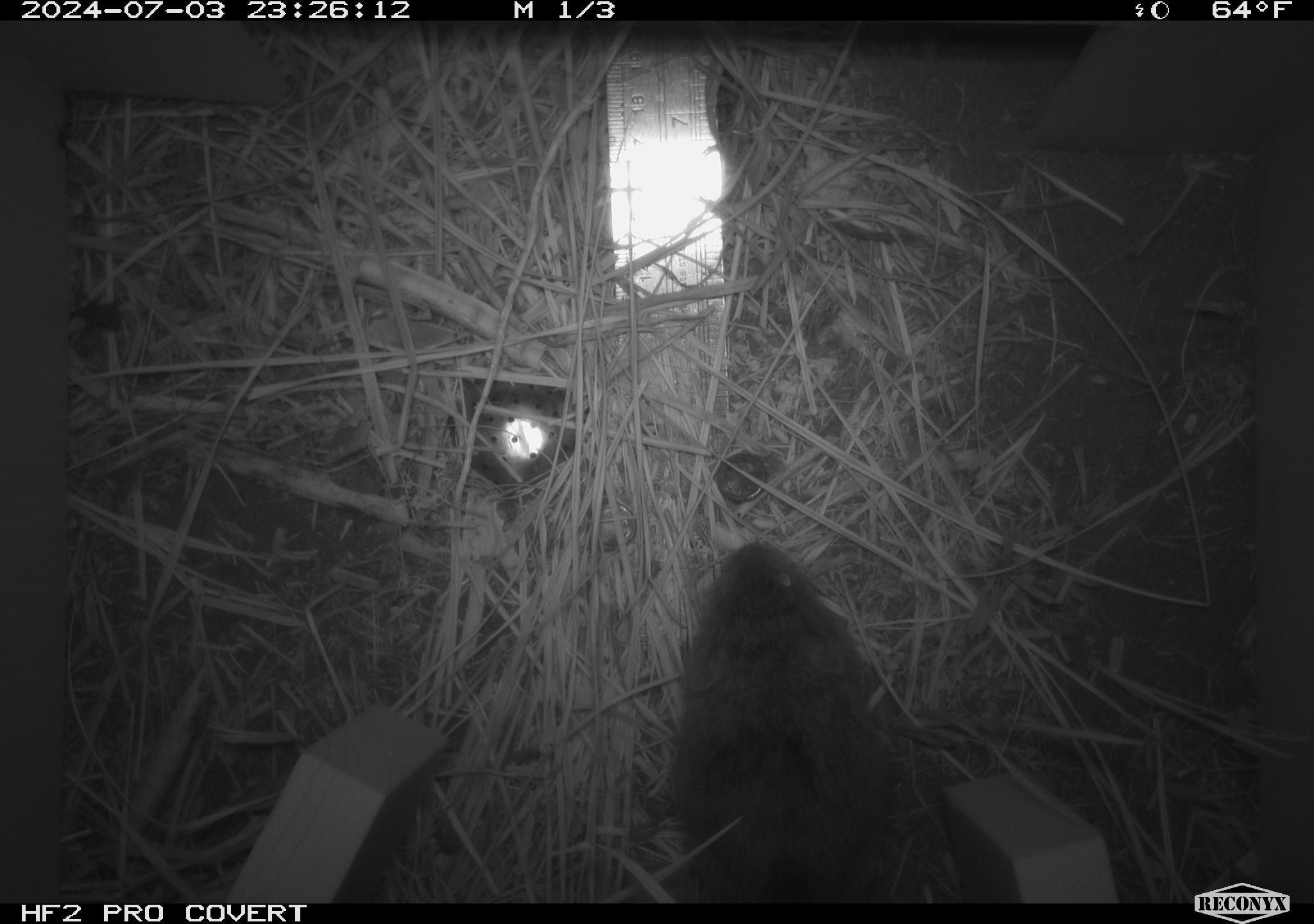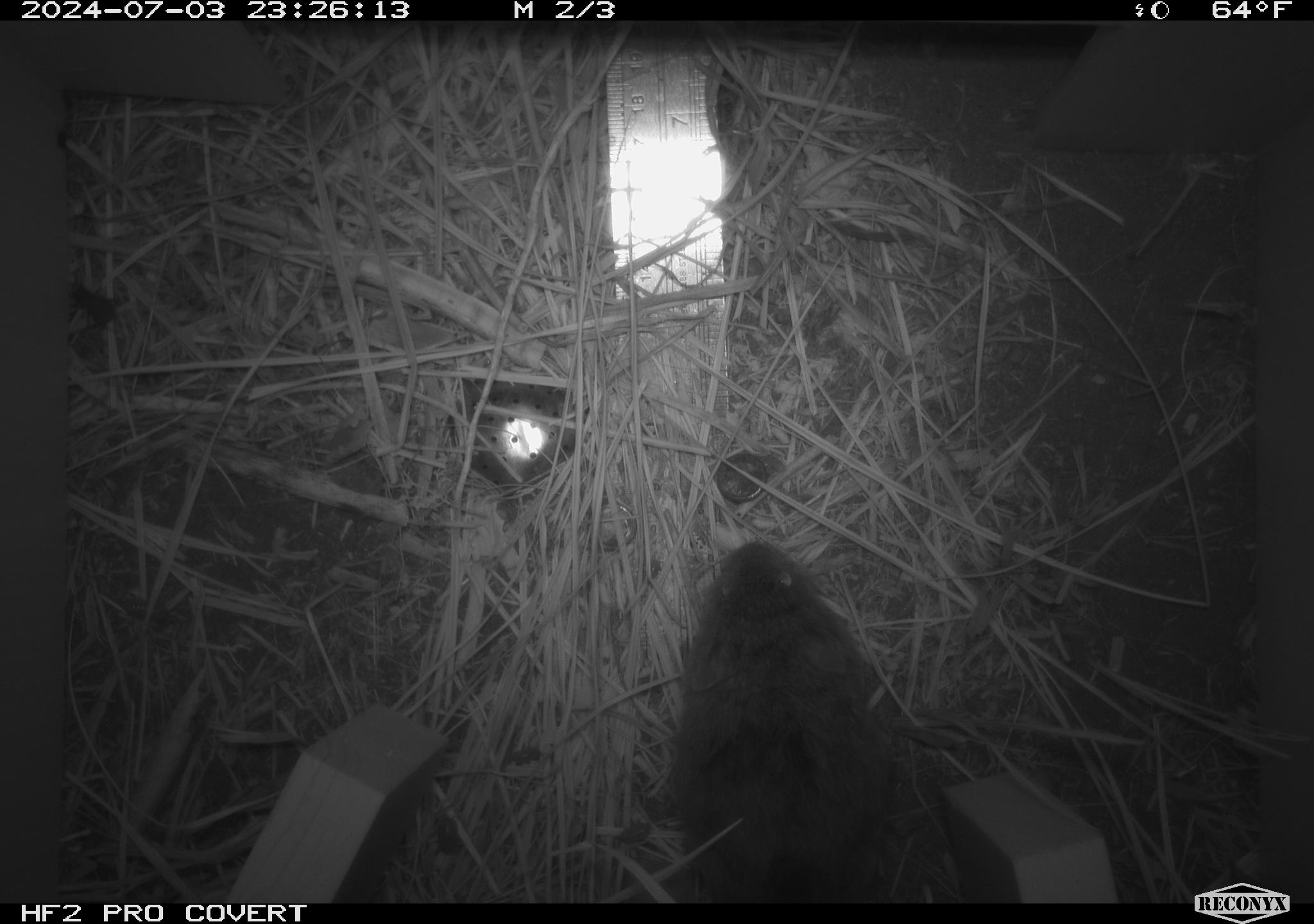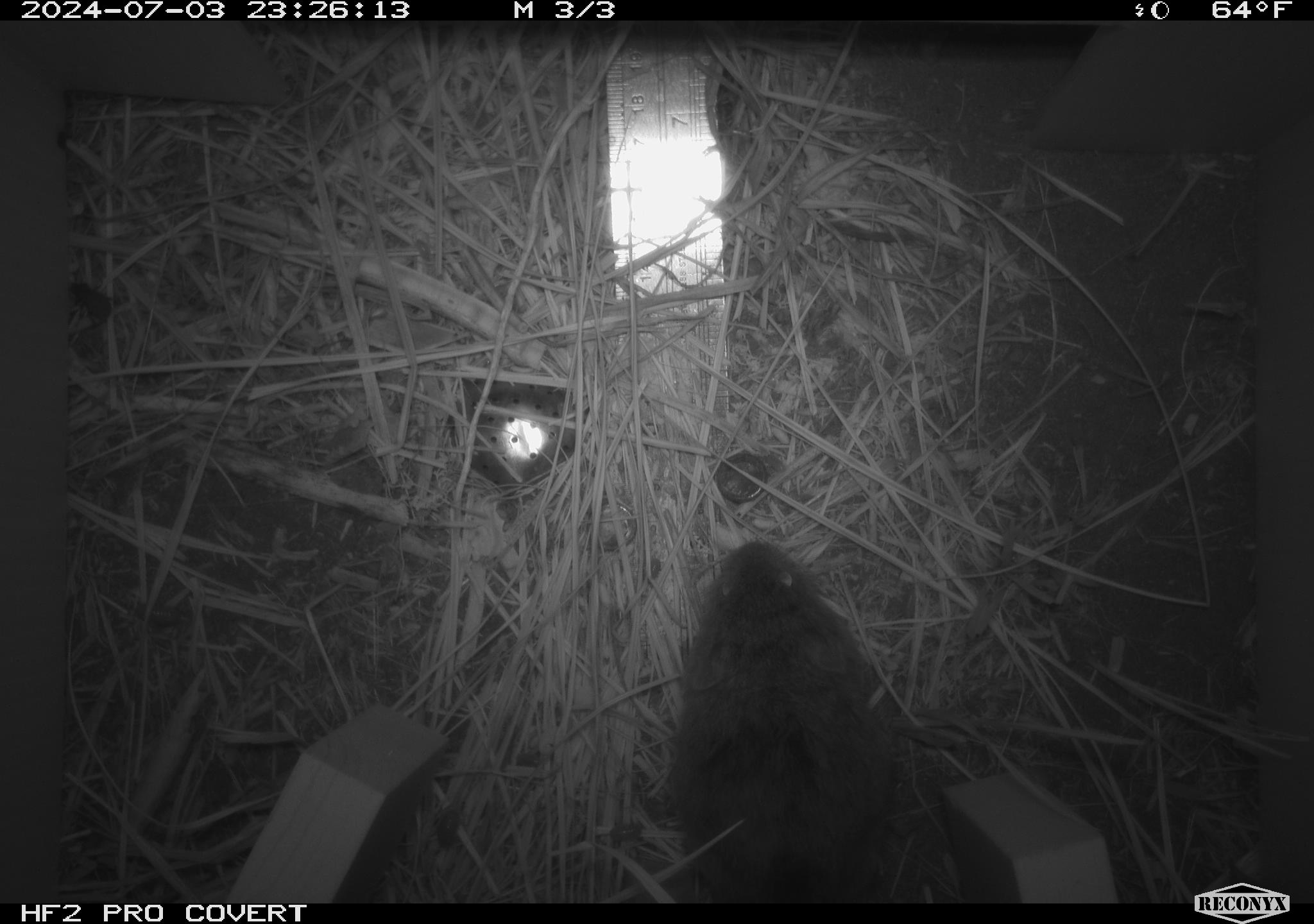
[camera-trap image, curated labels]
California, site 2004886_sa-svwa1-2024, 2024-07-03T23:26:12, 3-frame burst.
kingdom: Animalia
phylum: Arthropoda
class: Malacostraca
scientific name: Malacostraca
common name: amphipods, crabs, isopods, krill, lobsters and shrimps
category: malacostracan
Malacostracan (amphipods, crabs, isopods, krill, lobsters and shrimps) (Malacostraca).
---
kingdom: Animalia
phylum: Arthropoda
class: Insecta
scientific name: Insecta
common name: insect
Insect (Insecta).